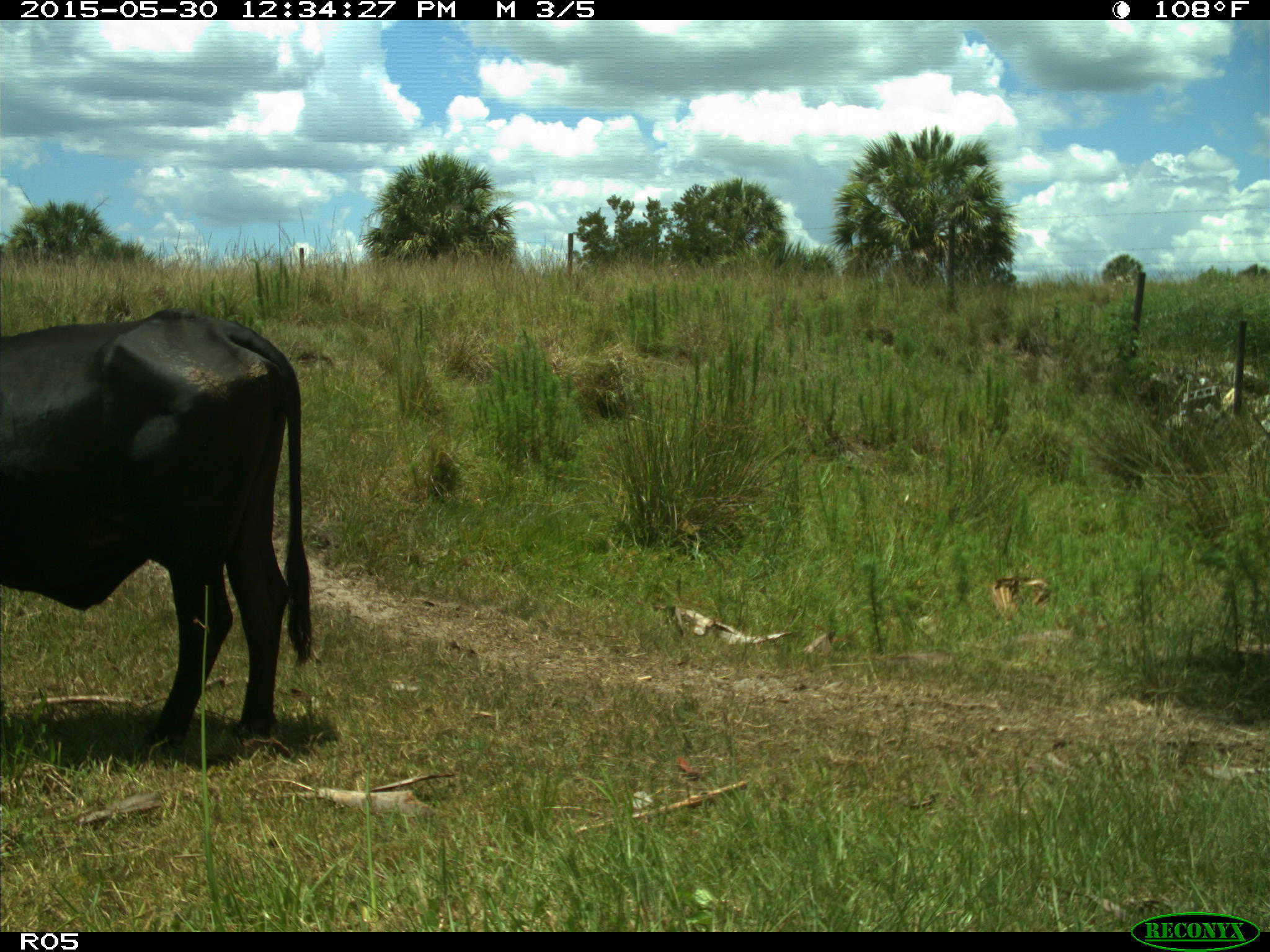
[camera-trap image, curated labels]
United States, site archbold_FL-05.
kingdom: Animalia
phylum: Chordata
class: Mammalia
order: Artiodactyla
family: Bovidae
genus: Bos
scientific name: Bos taurus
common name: domestic cow